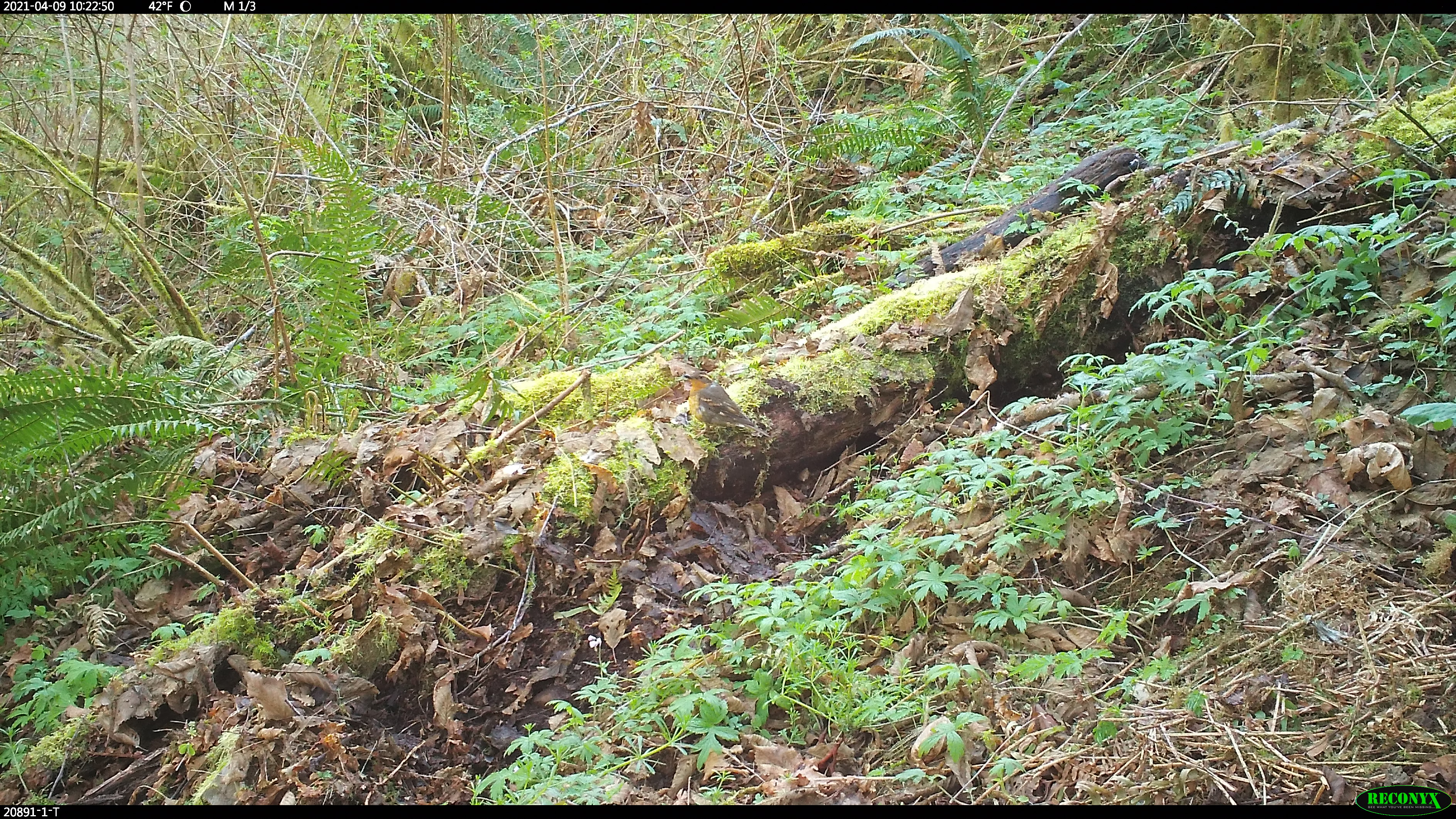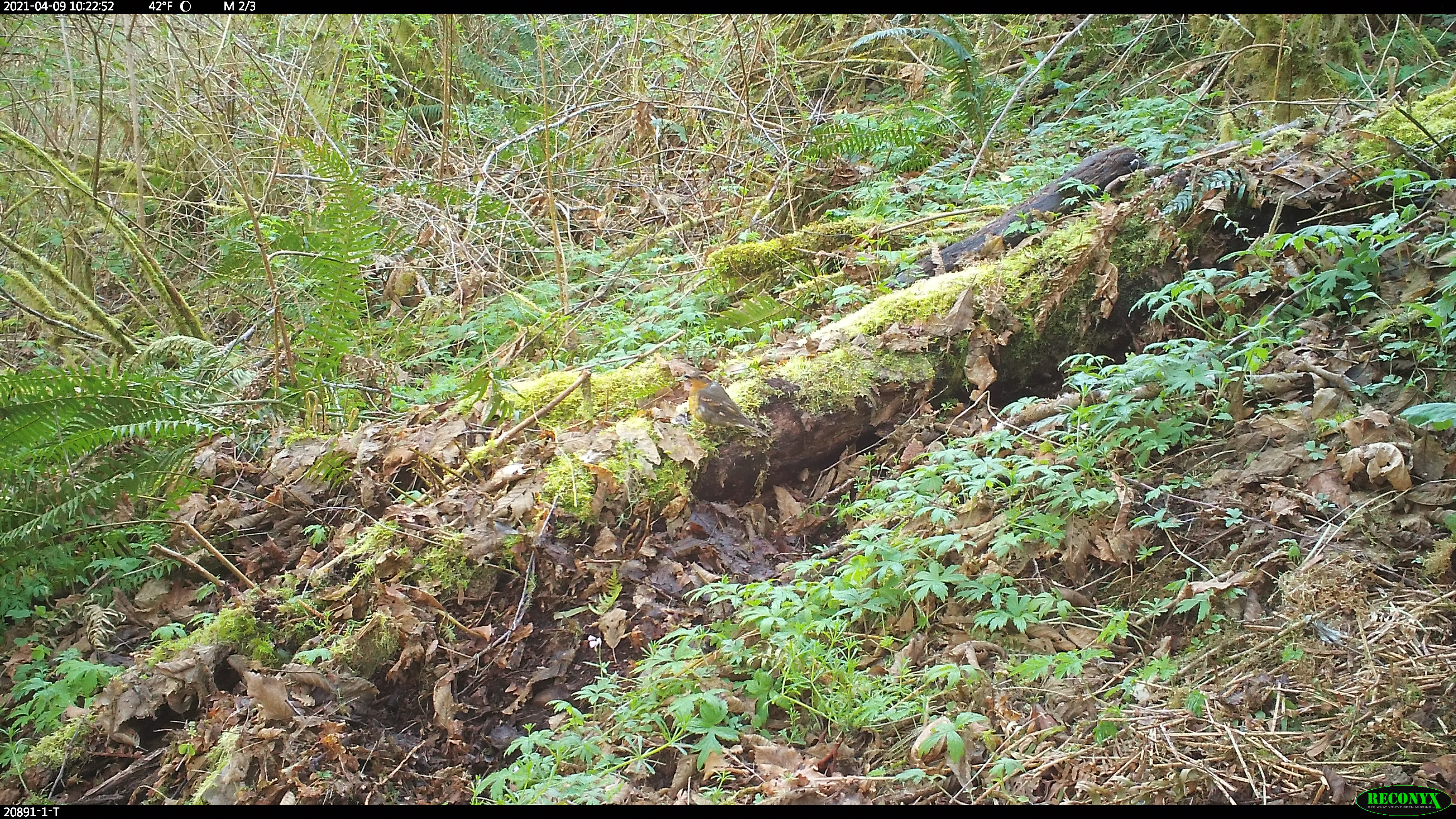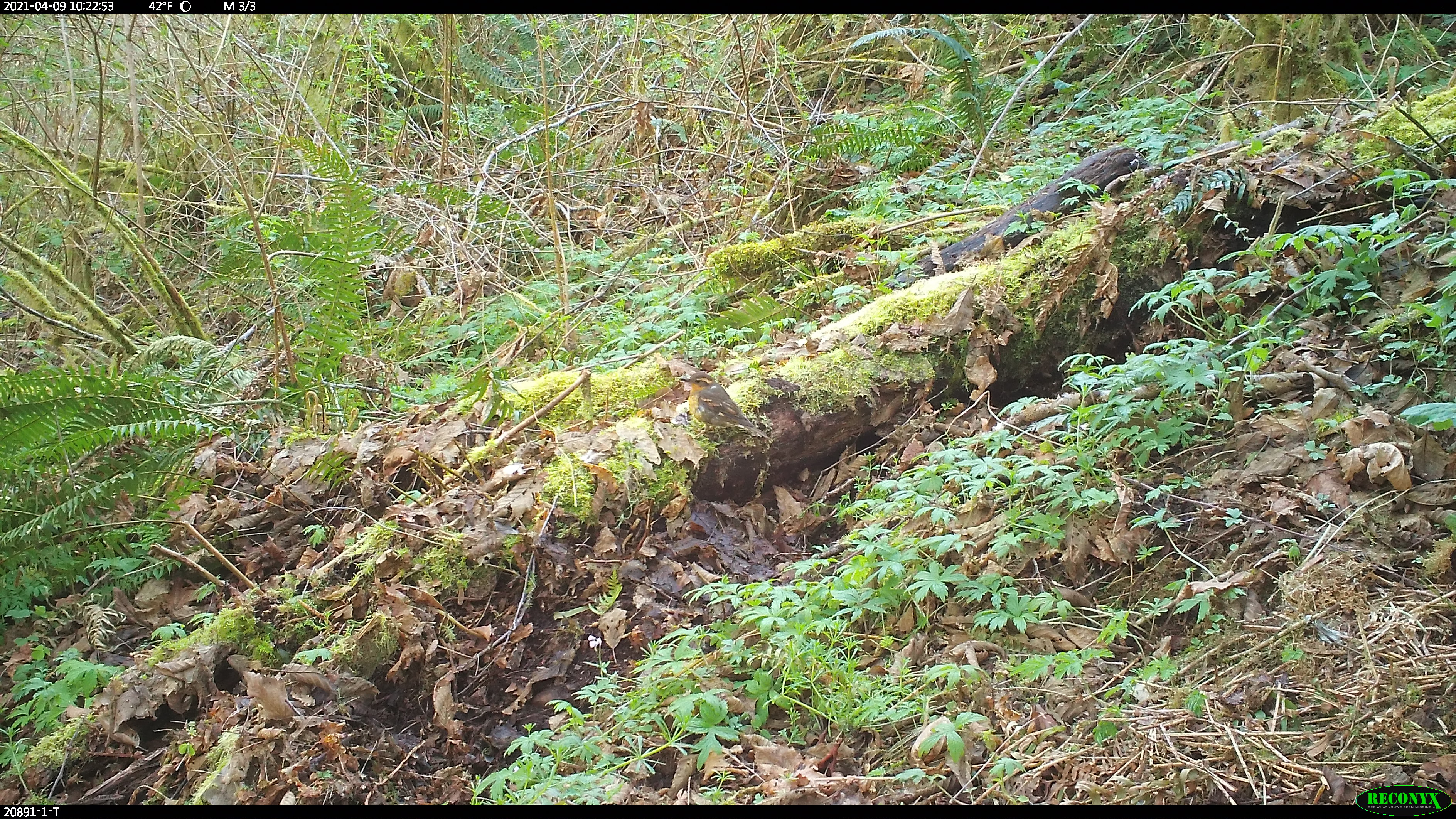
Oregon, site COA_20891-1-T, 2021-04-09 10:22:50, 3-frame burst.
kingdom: Animalia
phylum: Chordata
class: Aves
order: Passeriformes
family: Turdidae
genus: Ixoreus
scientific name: Ixoreus naevius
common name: varied thrush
Varied thrush (Ixoreus naevius).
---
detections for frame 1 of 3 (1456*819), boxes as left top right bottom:
varied thrush: 679 366 774 455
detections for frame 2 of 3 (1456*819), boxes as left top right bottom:
varied thrush: 673 369 772 450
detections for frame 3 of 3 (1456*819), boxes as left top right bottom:
varied thrush: 674 366 772 452